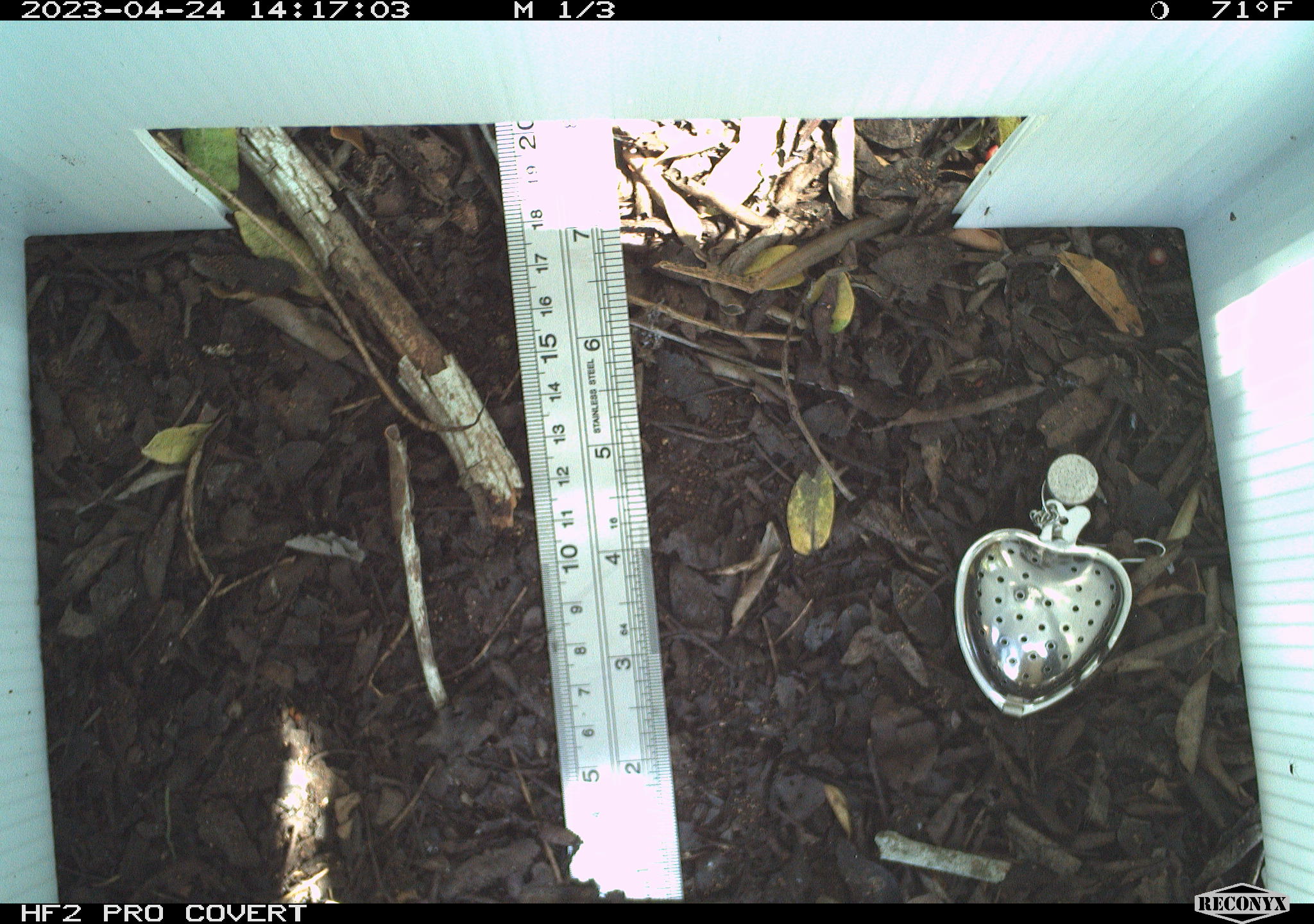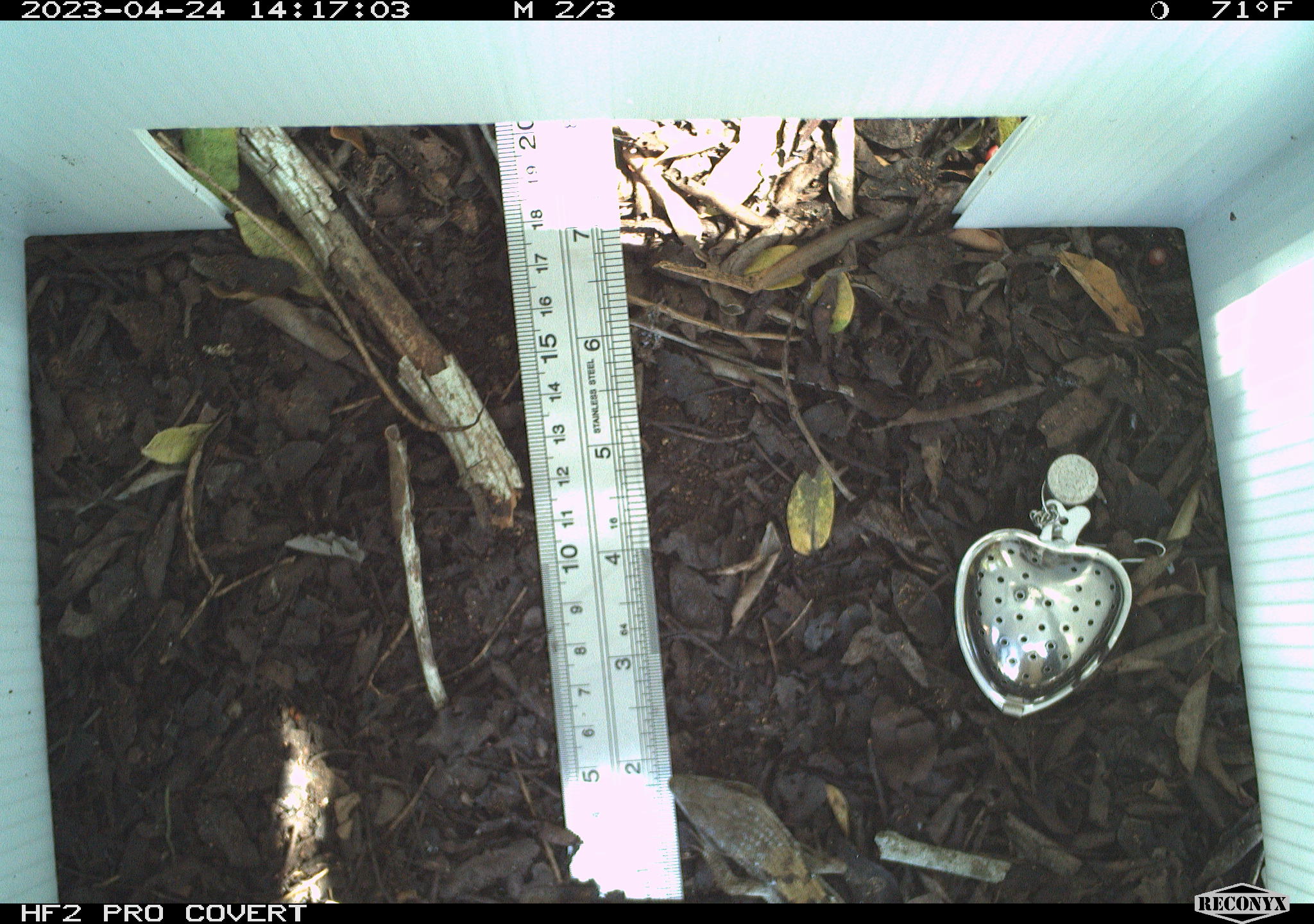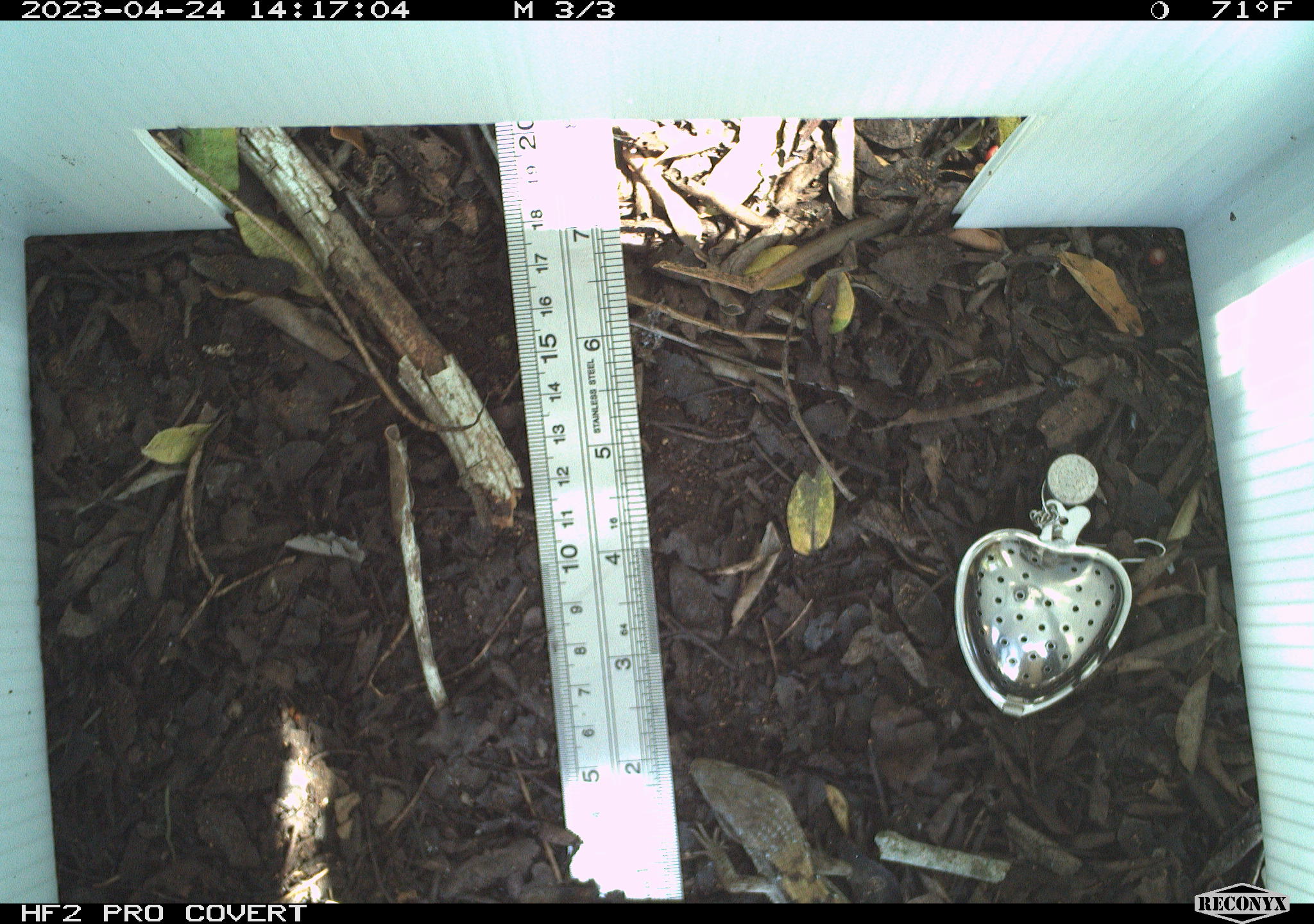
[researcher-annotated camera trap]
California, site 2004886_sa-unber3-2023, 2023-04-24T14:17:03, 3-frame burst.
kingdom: Animalia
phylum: Chordata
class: Reptilia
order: Squamata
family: Anguidae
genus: Elgaria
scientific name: Elgaria multicarinata webbii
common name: san diego alligator lizard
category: woodland alligator lizard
Woodland alligator lizard (san diego alligator lizard) (Elgaria multicarinata webbii).